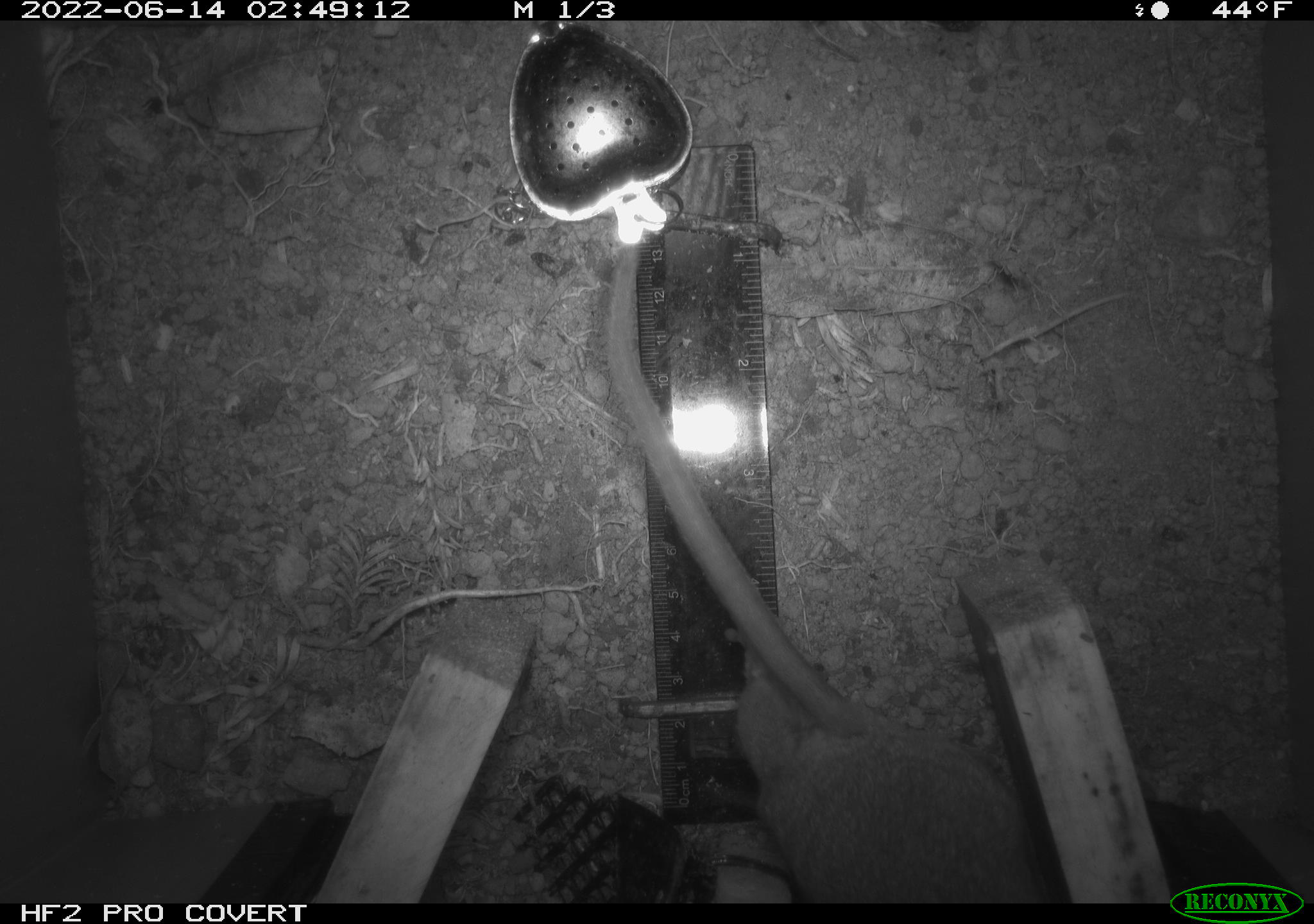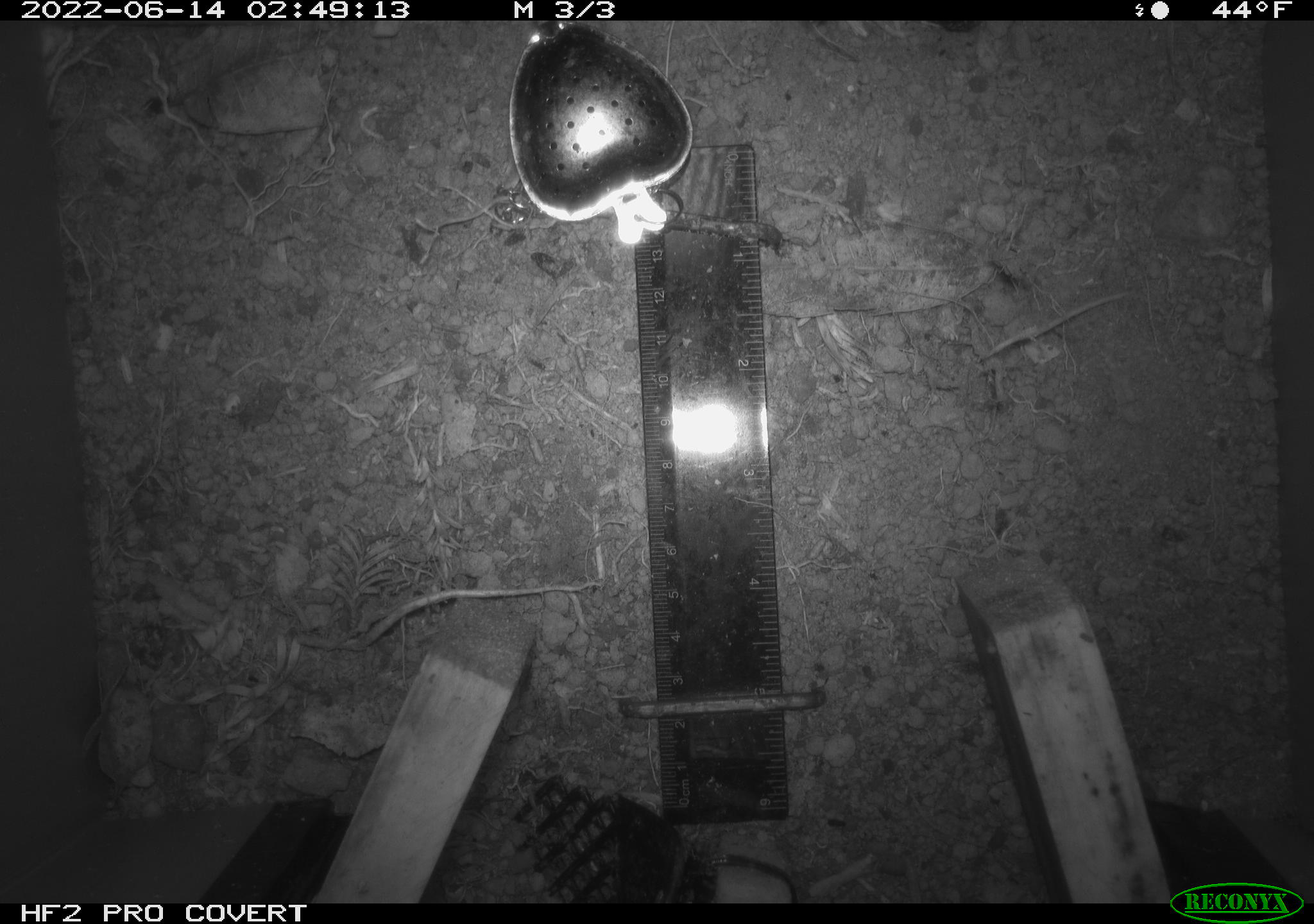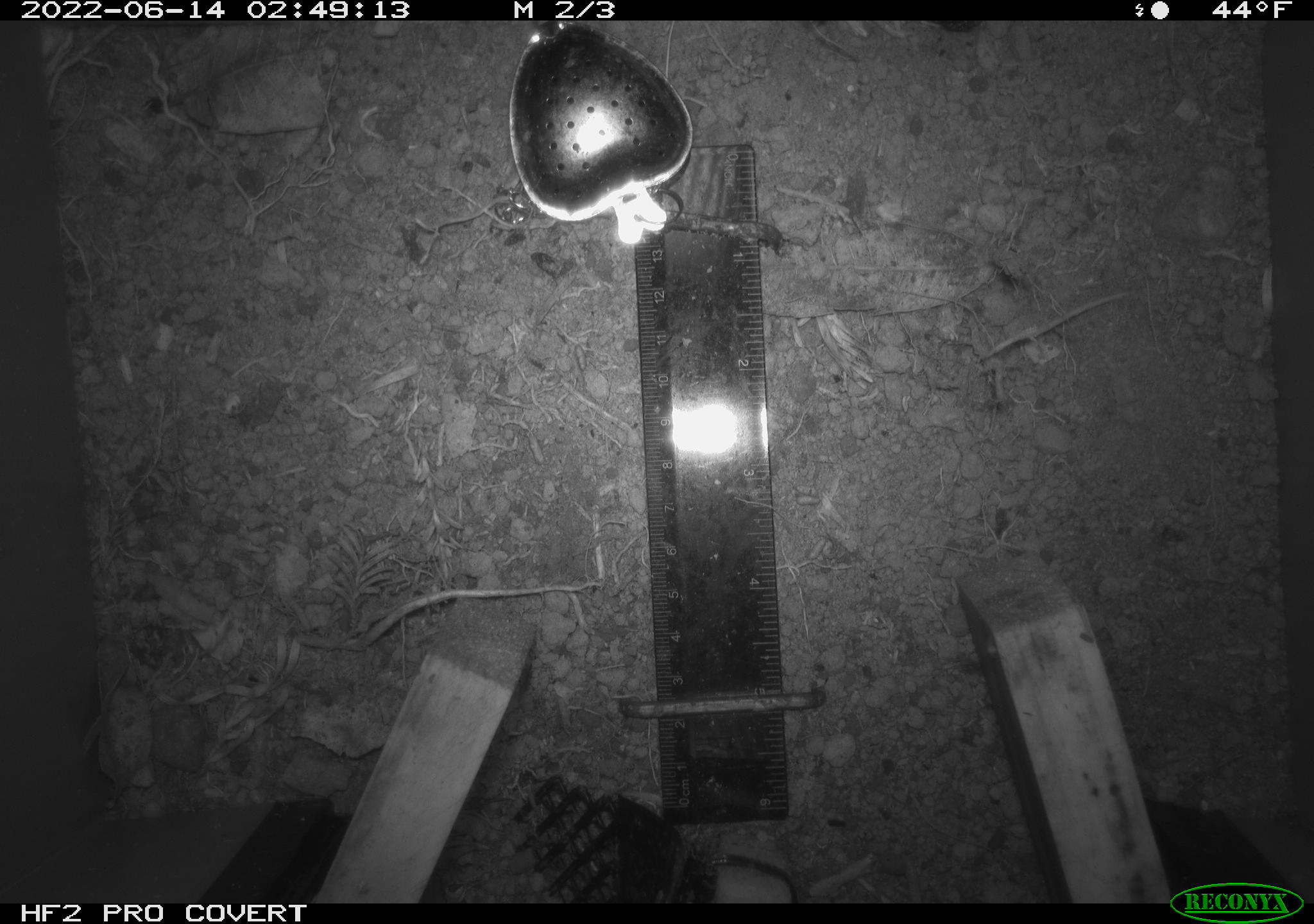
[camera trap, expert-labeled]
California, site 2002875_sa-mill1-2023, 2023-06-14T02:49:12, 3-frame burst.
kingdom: Animalia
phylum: Chordata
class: Mammalia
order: Rodentia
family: Cricetidae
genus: Neotoma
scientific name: Neotoma fuscipes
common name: dusky-footed woodrat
Dusky-footed woodrat (Neotoma fuscipes).